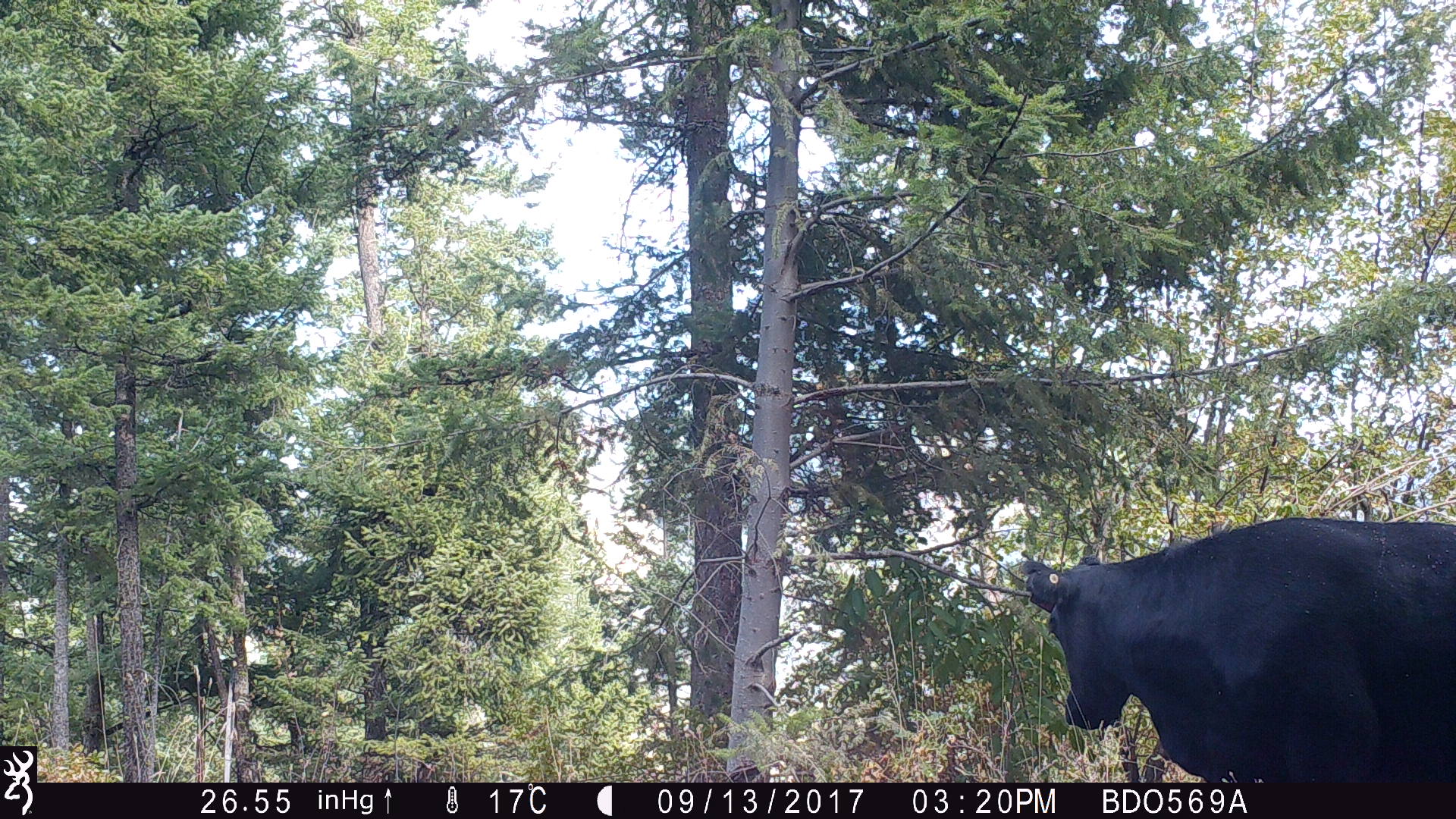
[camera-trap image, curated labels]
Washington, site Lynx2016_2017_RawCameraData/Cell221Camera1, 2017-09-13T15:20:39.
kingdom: Animalia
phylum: Chordata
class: Mammalia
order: Artiodactyla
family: Bovidae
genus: Bos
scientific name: Bos taurus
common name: domestic cattle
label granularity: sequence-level